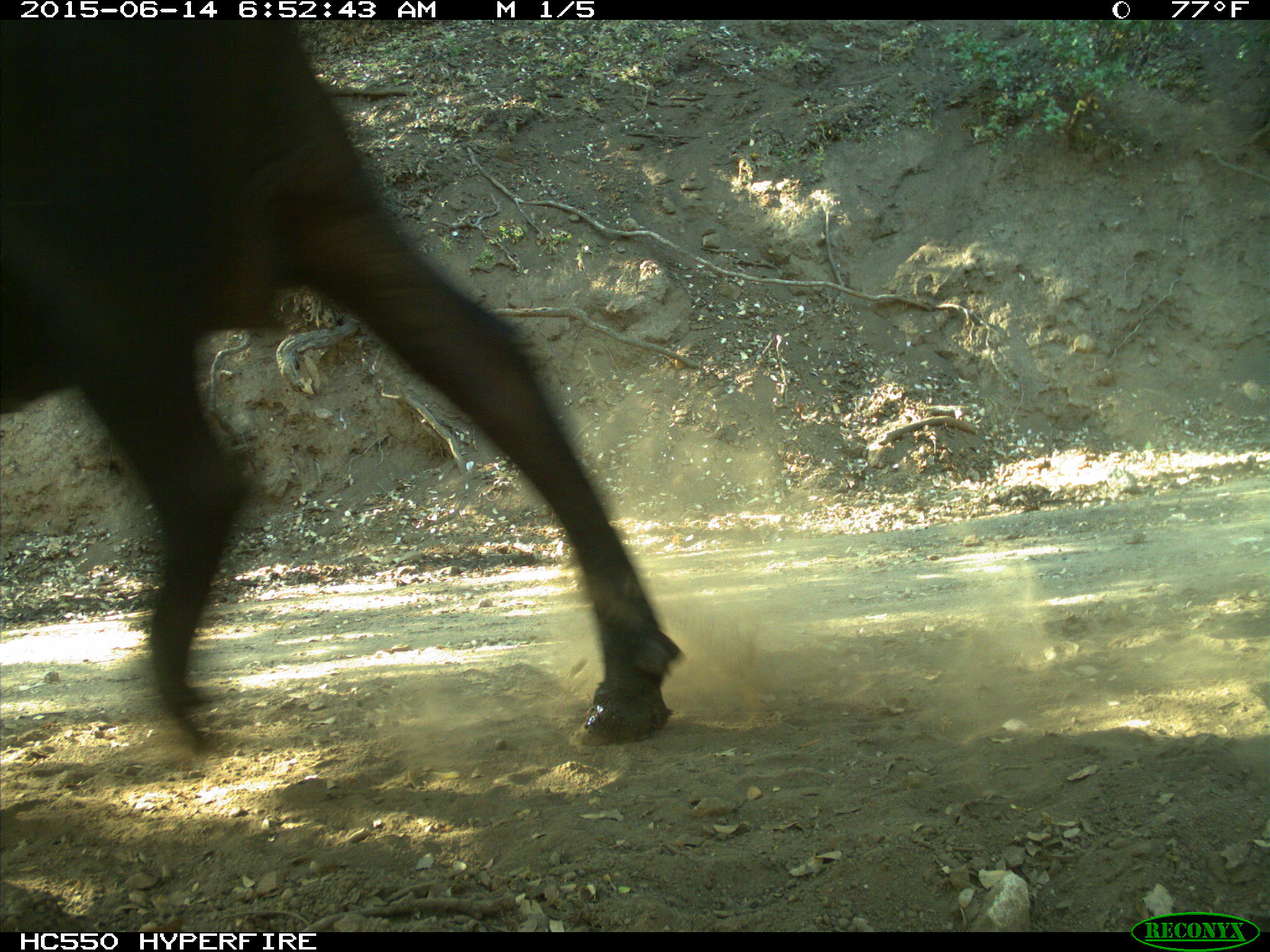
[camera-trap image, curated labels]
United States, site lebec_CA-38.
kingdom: Animalia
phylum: Chordata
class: Mammalia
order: Artiodactyla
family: Bovidae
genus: Bos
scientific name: Bos taurus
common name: domestic cow